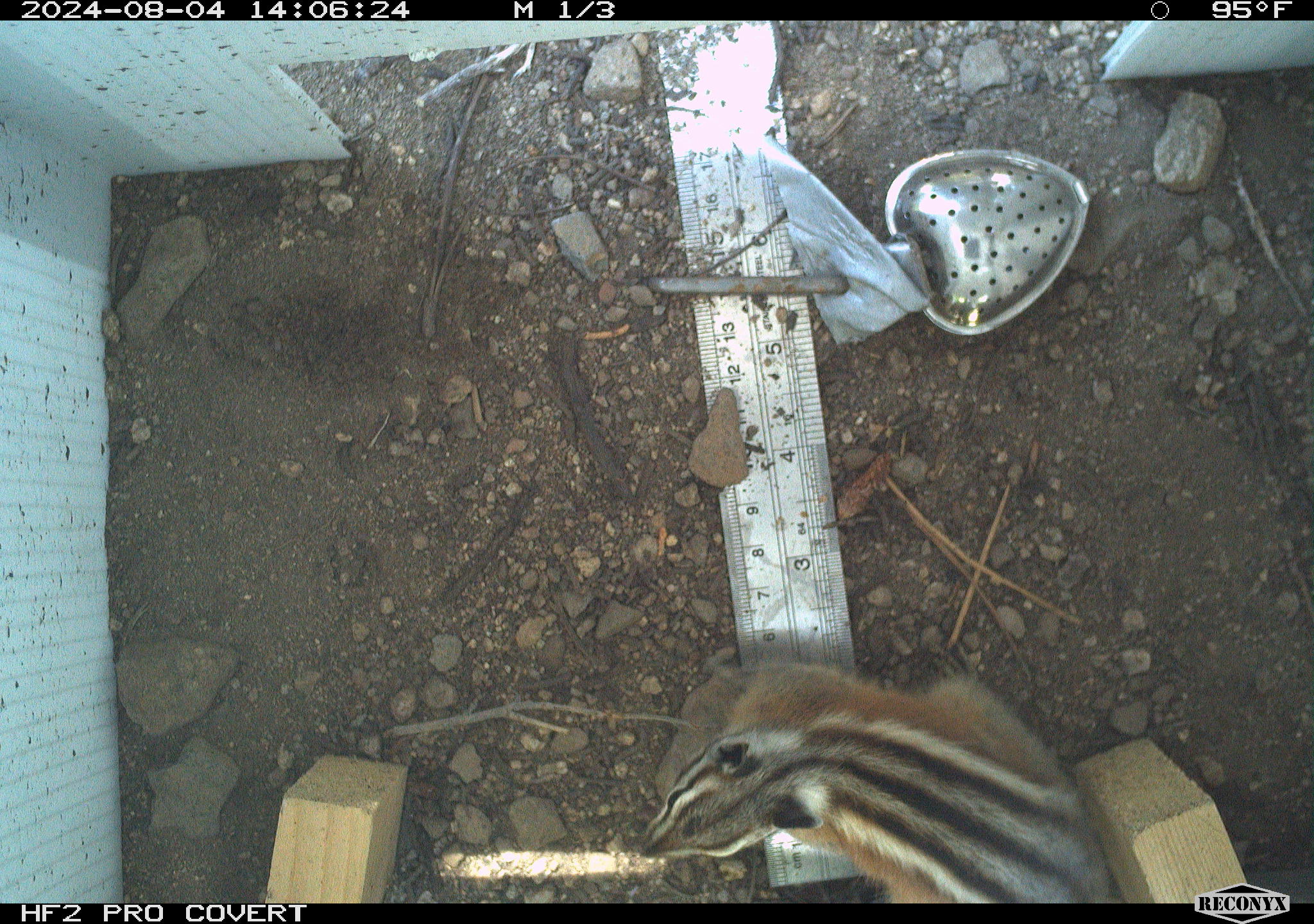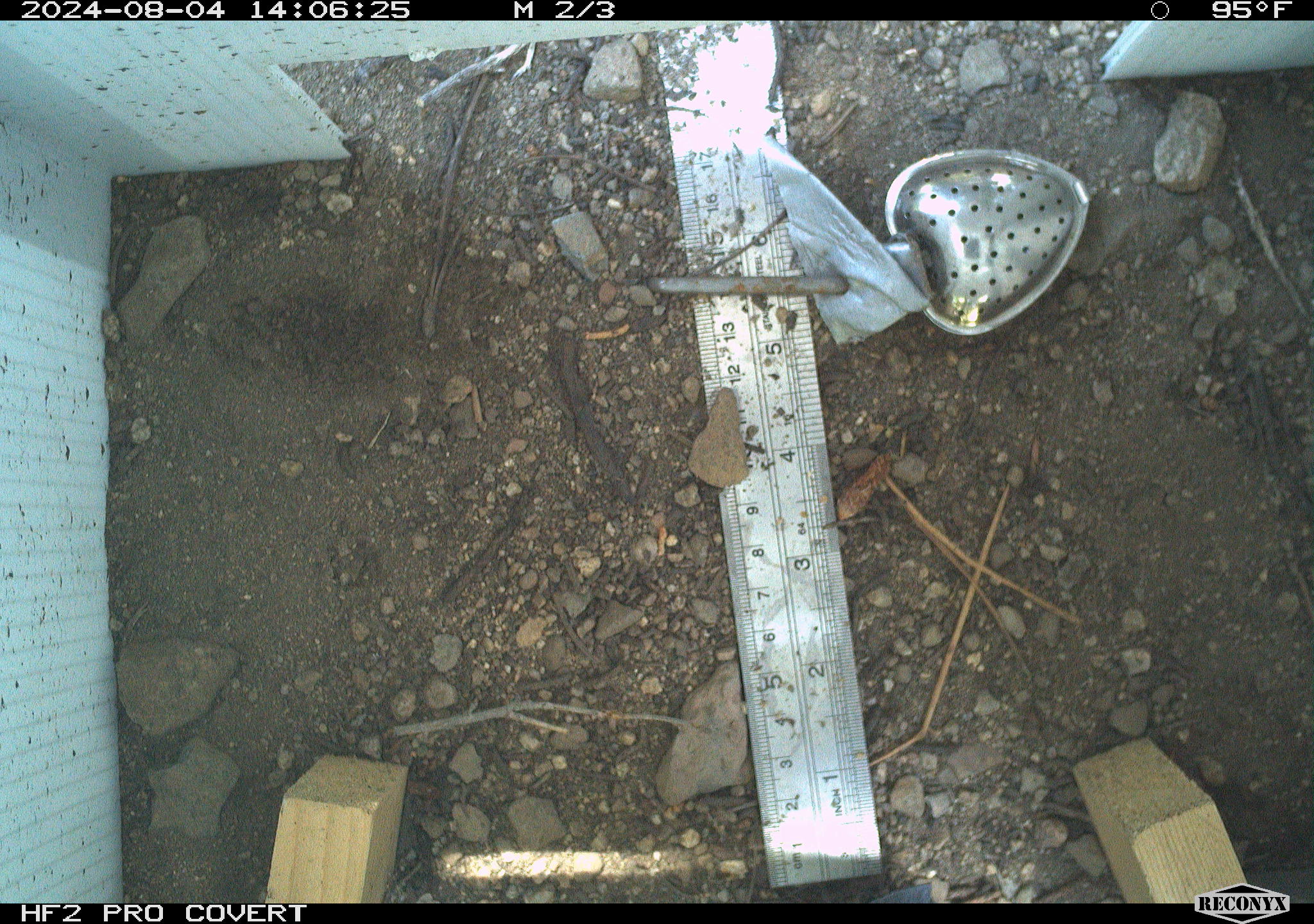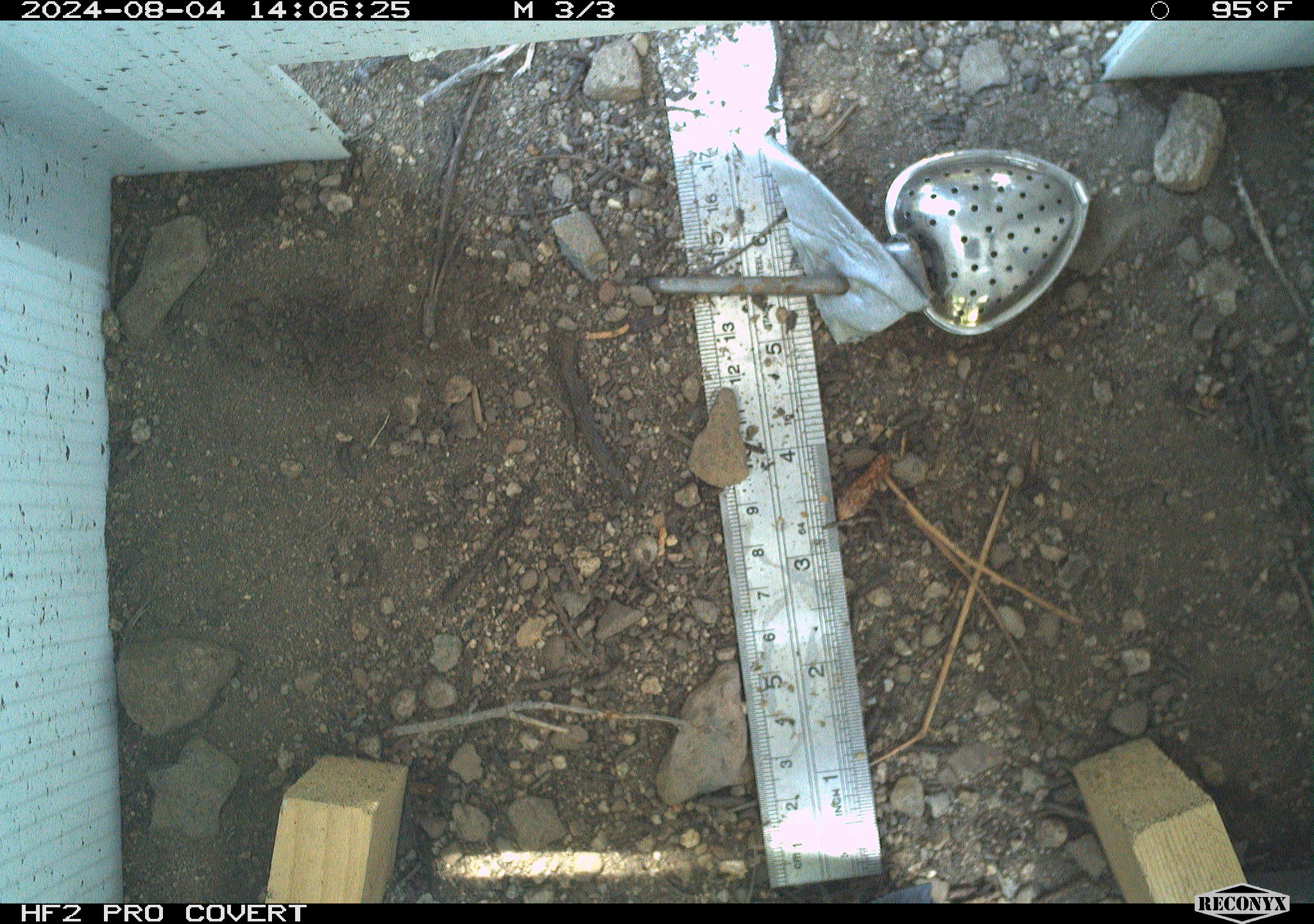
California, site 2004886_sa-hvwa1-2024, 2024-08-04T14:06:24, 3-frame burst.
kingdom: Animalia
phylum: Chordata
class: Mammalia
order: Rodentia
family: Sciuridae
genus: Neotamias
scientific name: Neotamias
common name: western chipmunks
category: neotamias species